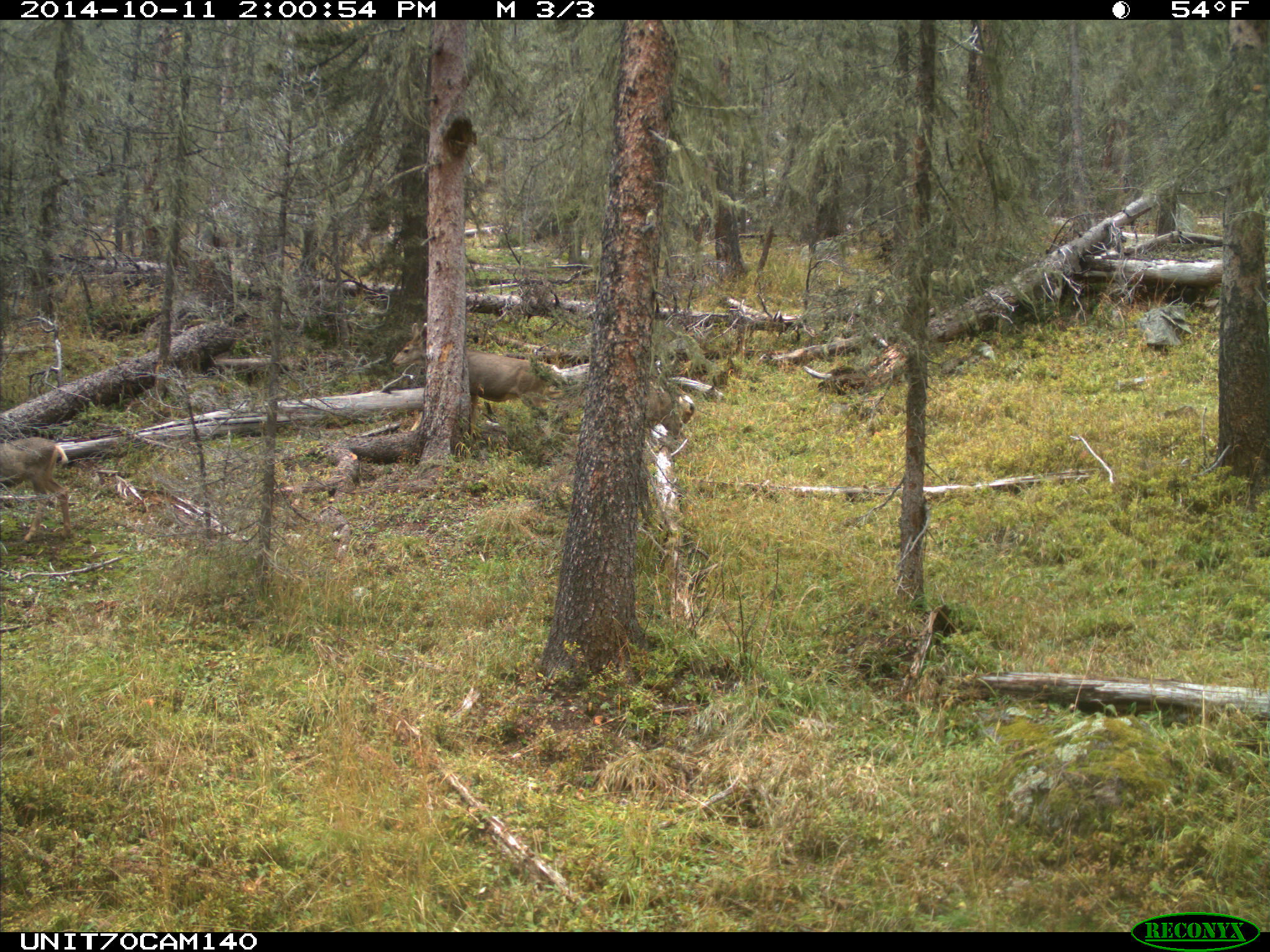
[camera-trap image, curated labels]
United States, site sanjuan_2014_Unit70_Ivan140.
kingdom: Animalia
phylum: Chordata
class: Mammalia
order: Artiodactyla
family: Cervidae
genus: Odocoileus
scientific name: Odocoileus hemionus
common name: mule deer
Odocoileus hemionus (mule deer).